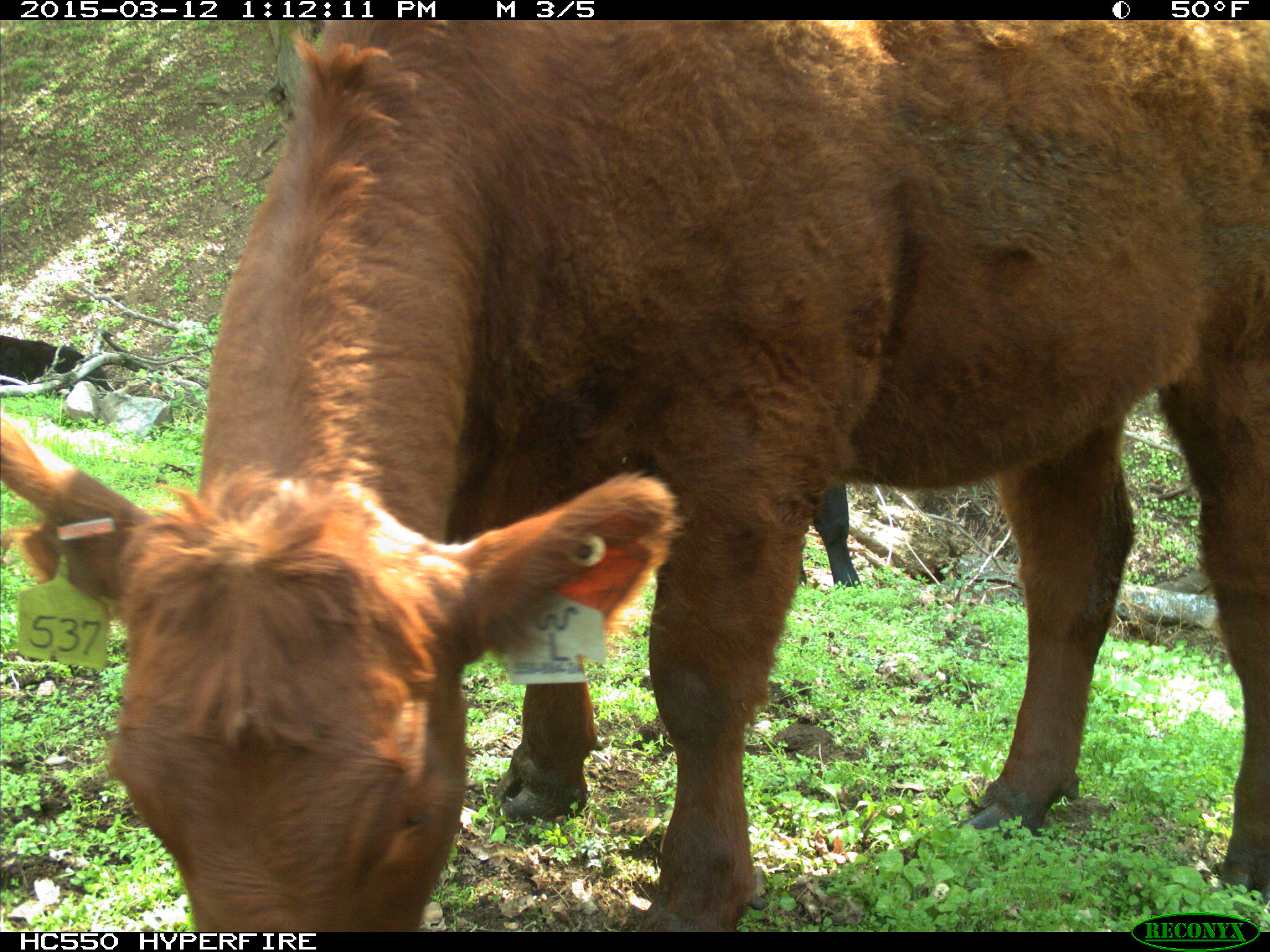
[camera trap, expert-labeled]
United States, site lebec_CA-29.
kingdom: Animalia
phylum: Chordata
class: Mammalia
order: Artiodactyla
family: Bovidae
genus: Bos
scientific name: Bos taurus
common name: domestic cow